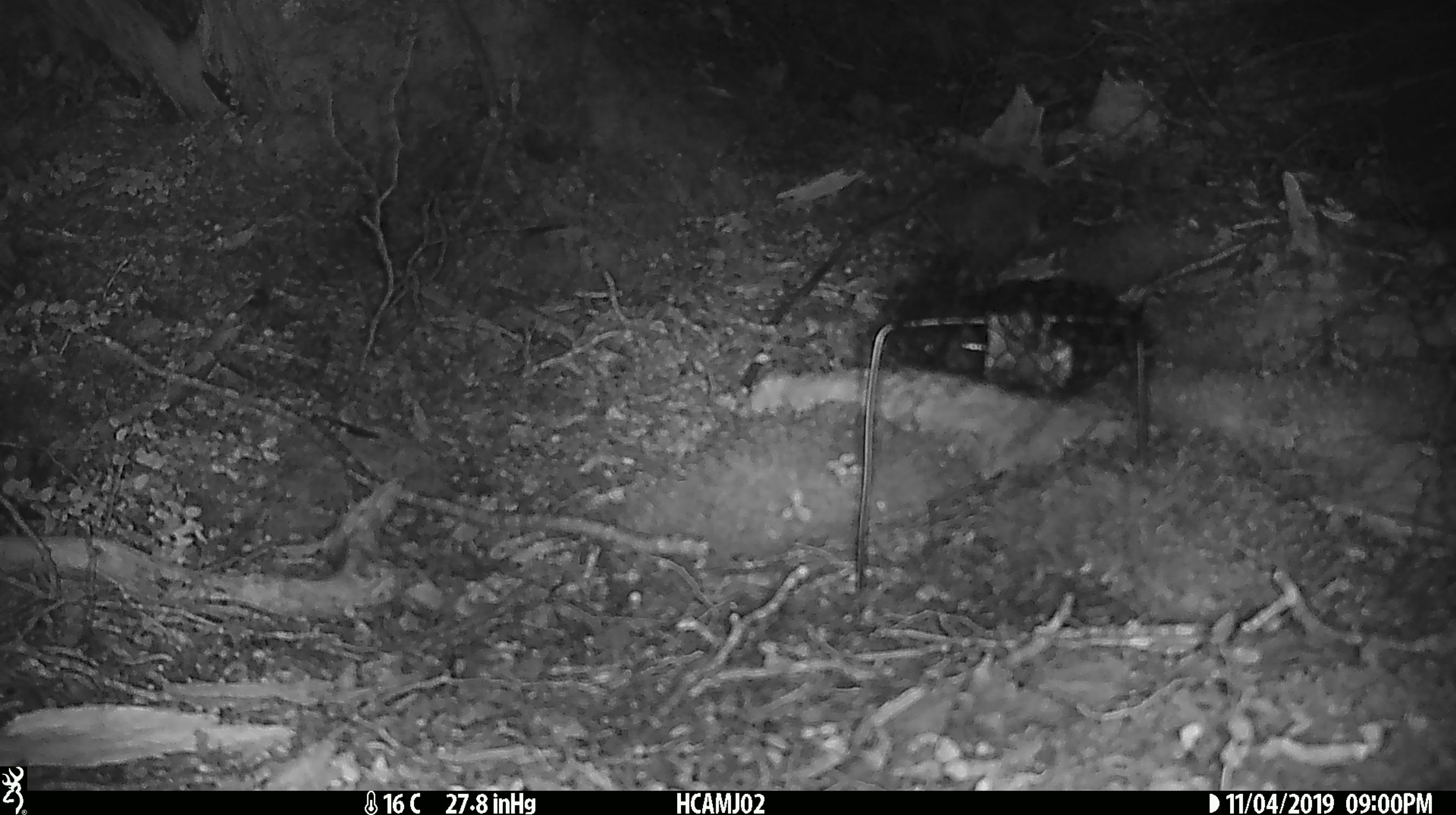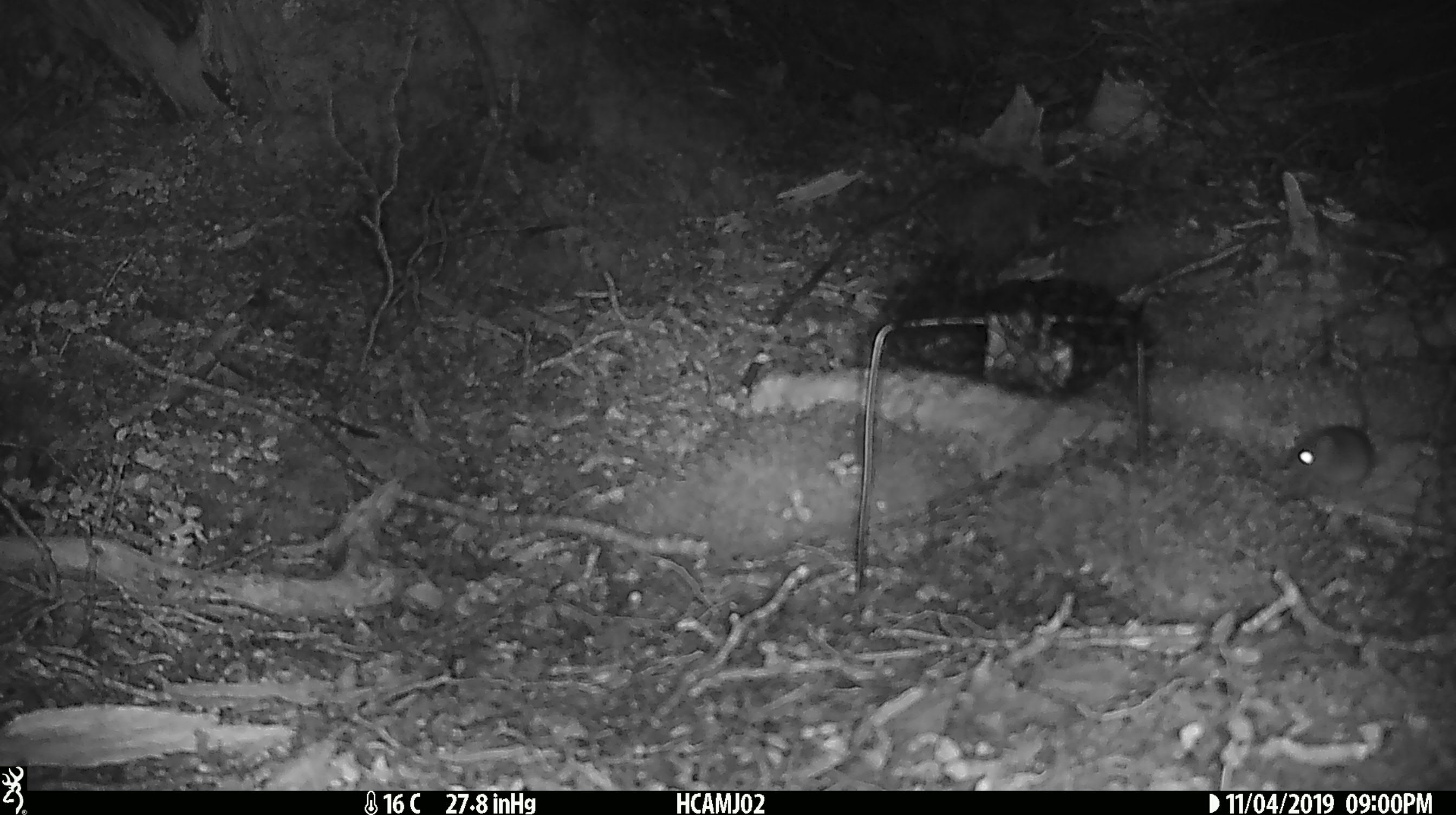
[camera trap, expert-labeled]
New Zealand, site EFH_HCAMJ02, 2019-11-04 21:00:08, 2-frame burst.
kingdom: Animalia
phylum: Chordata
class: Mammalia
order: Rodentia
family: Muridae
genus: Mus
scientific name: Mus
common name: mouse